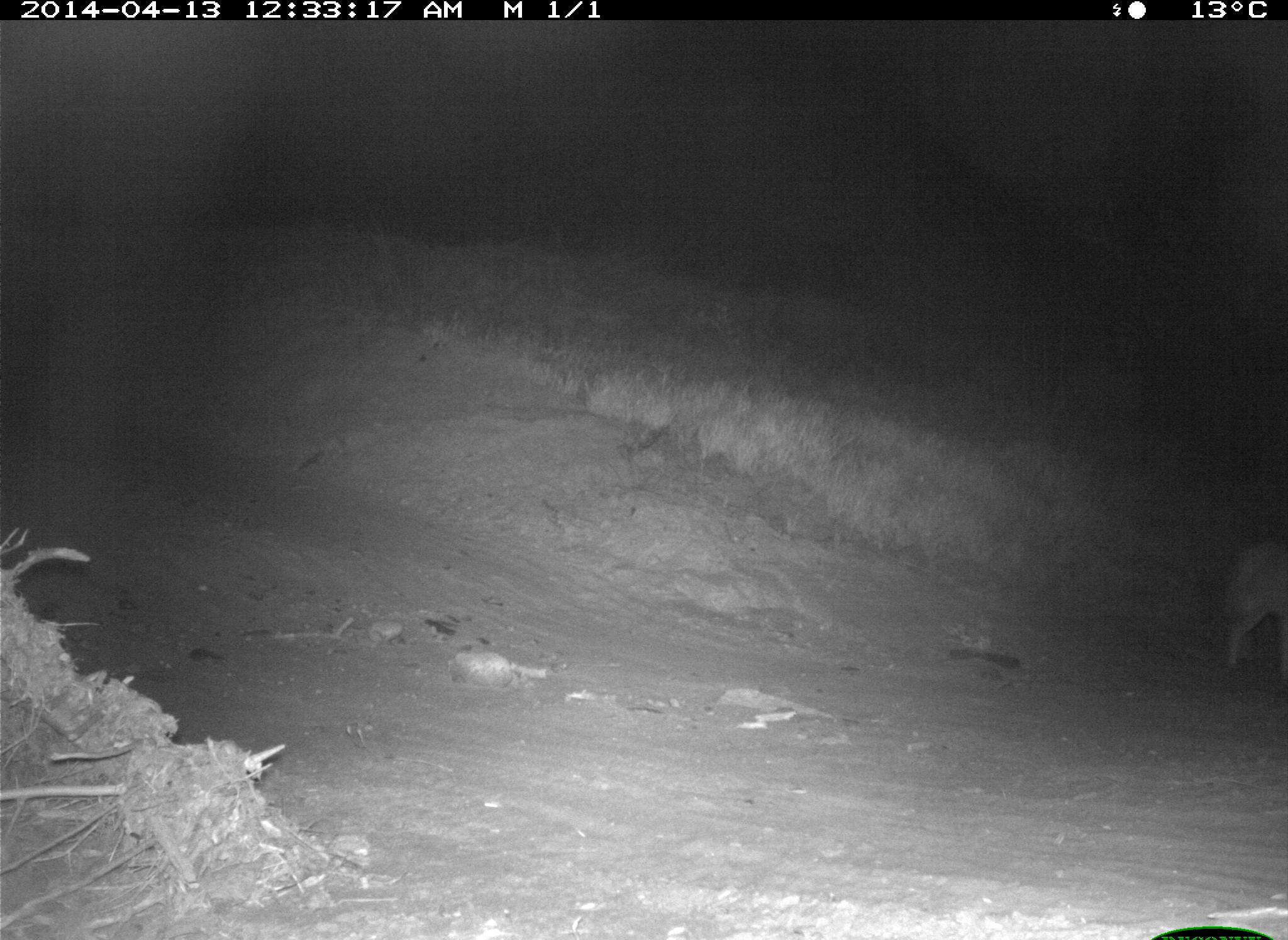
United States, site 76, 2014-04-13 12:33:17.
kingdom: Animalia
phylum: Chordata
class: Mammalia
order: Carnivora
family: Felidae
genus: Lynx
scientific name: Lynx rufus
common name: bobcat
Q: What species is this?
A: Bobcat (Lynx rufus).